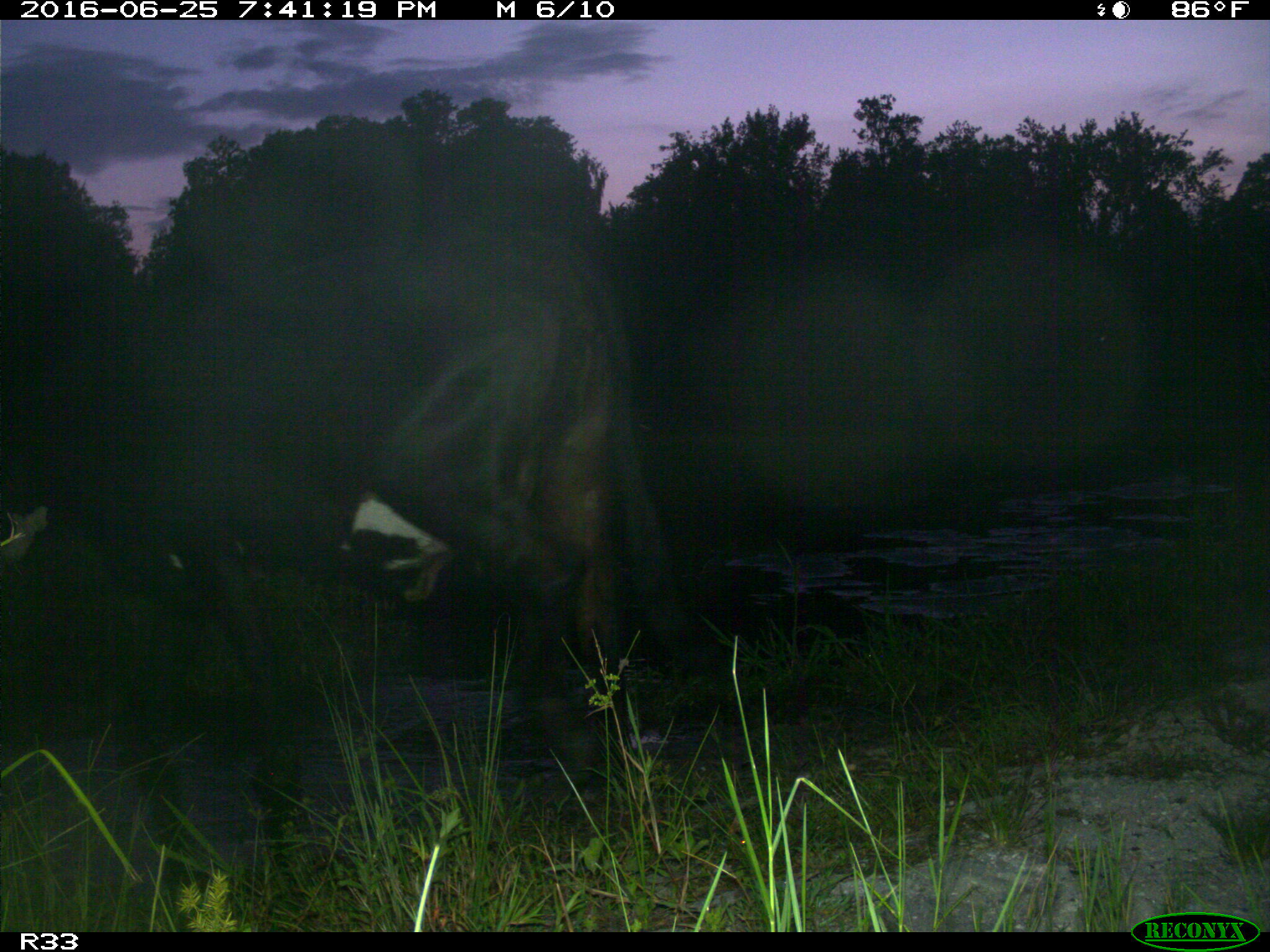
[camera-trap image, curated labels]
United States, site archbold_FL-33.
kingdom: Animalia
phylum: Chordata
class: Mammalia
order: Artiodactyla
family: Bovidae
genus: Bos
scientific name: Bos taurus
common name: domestic cow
Bos taurus (domestic cow).